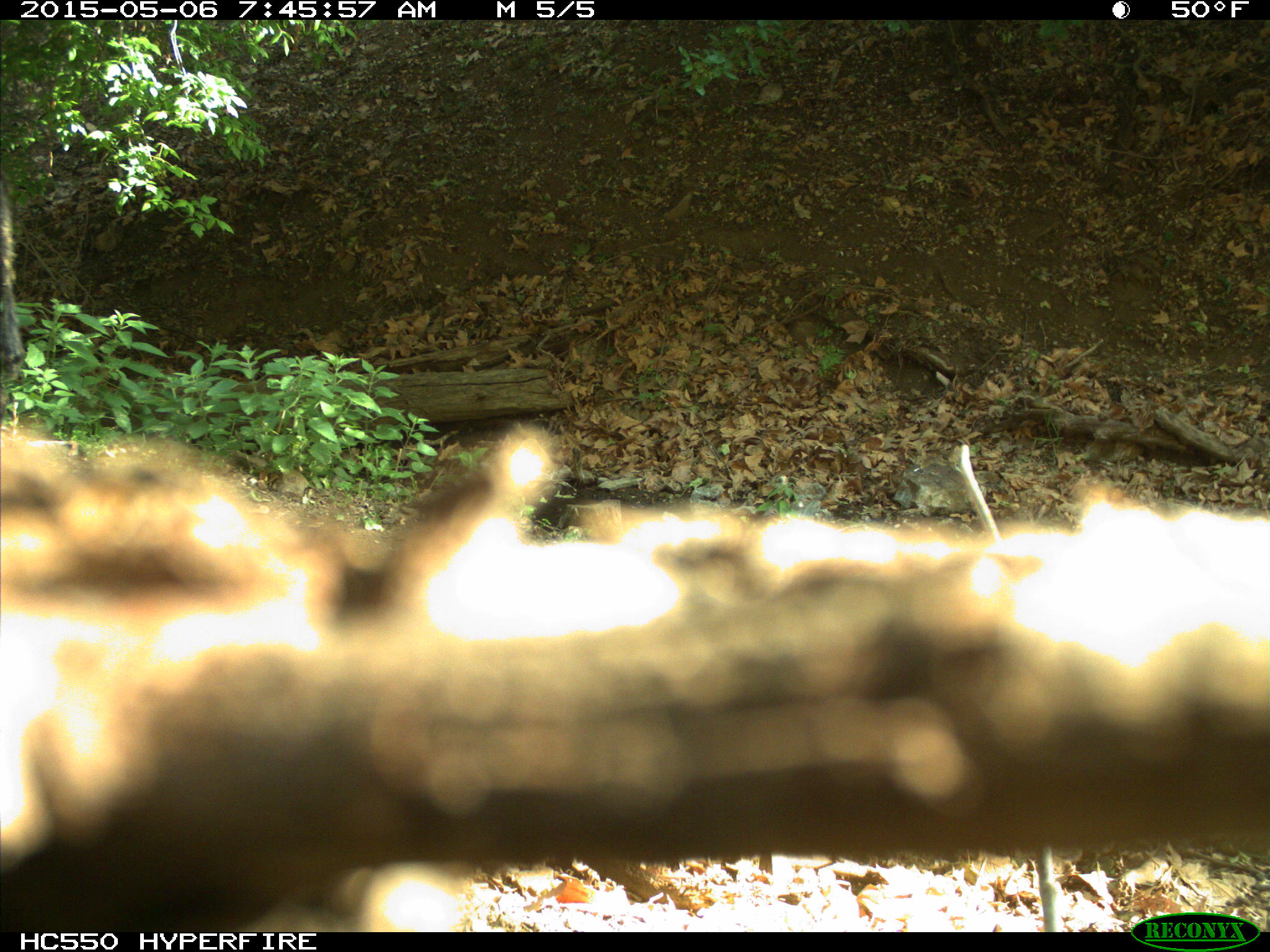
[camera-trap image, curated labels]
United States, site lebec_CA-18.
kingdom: Animalia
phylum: Chordata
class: Mammalia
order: Artiodactyla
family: Bovidae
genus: Bos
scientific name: Bos taurus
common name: domestic cow